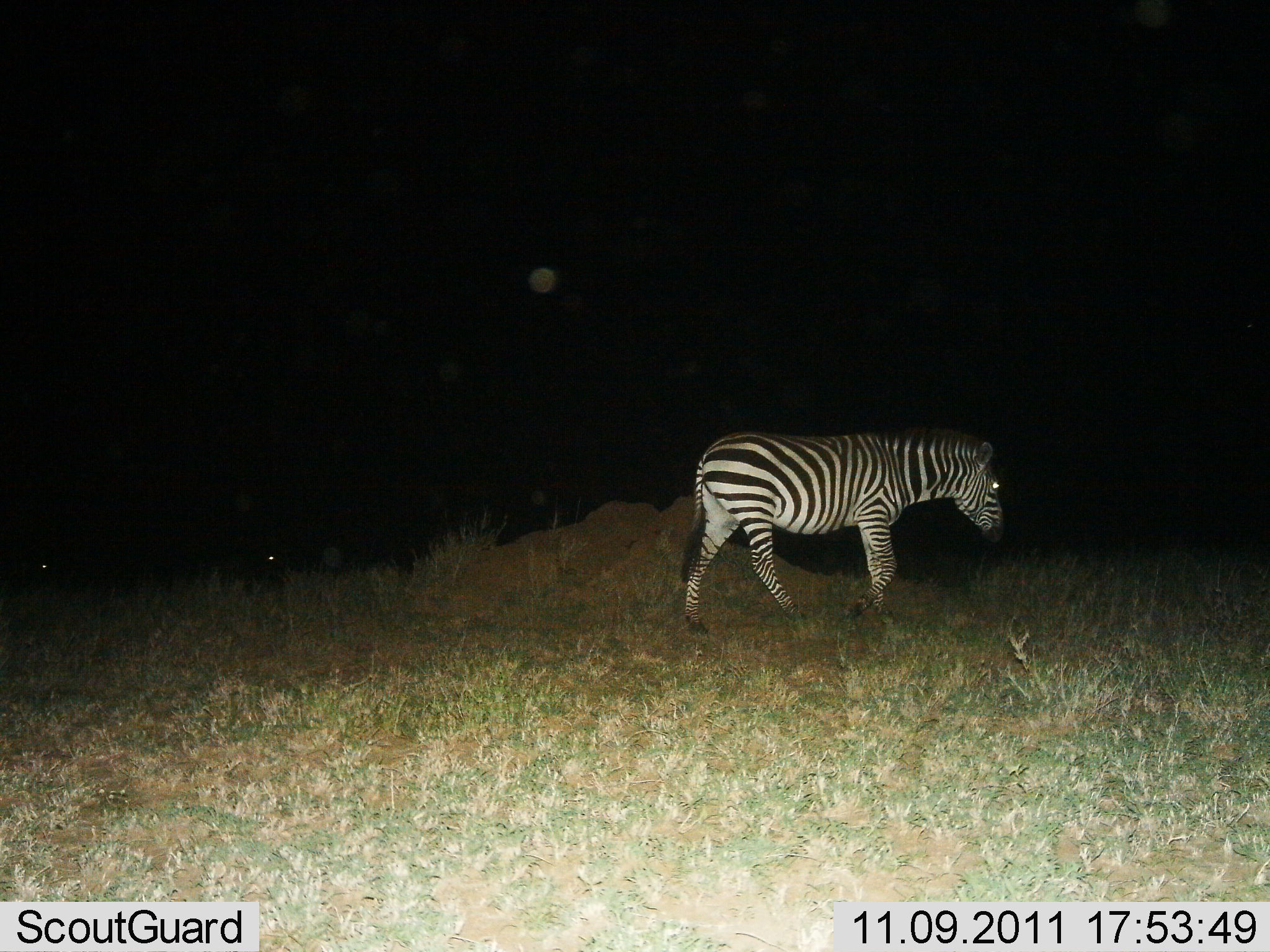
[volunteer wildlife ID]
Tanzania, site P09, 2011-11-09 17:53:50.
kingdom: Animalia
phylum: Chordata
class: Mammalia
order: Perissodactyla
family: Equidae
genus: Equus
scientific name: Equus quagga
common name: plains zebra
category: zebra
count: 1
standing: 11%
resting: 0%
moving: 100%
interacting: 0%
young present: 0%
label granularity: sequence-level